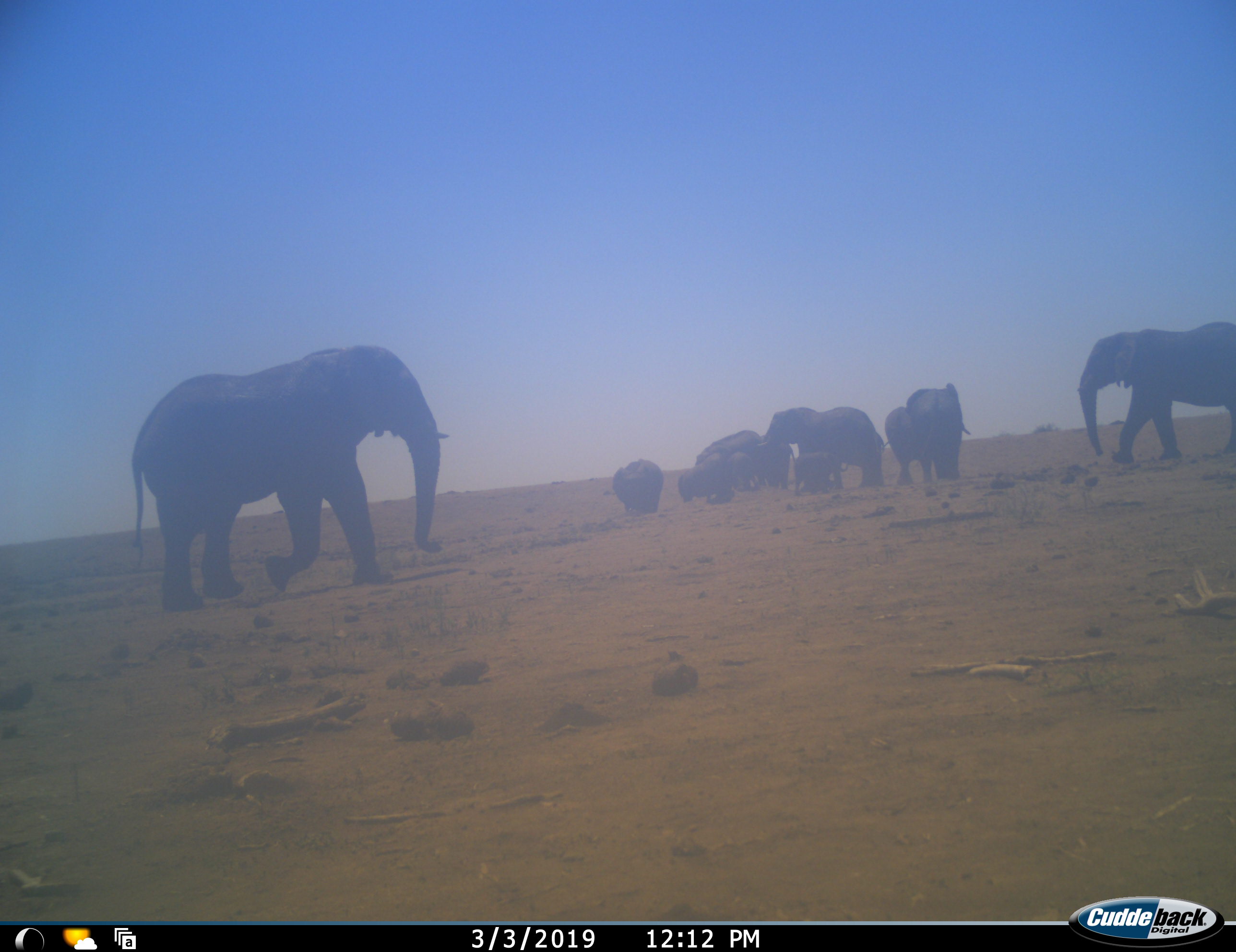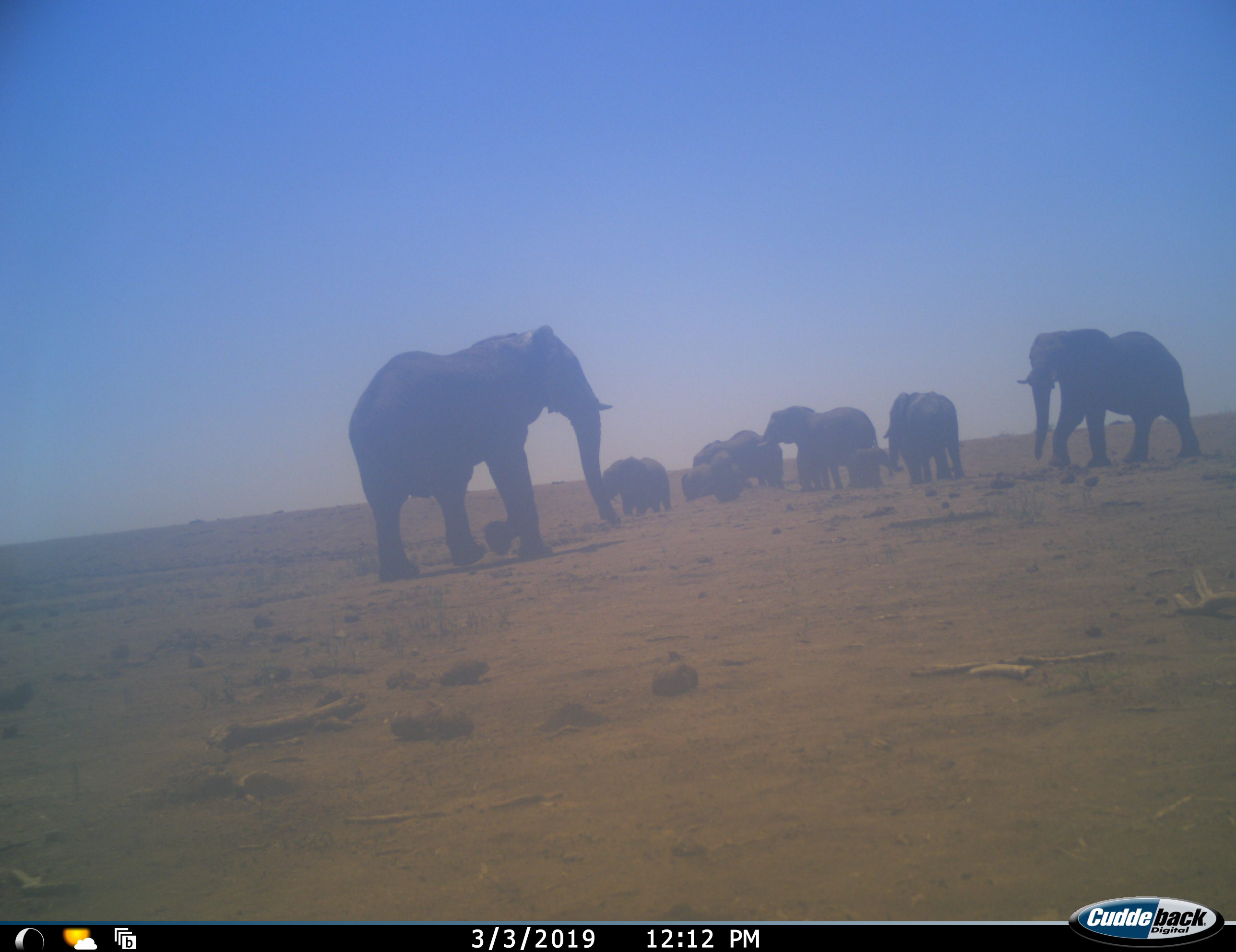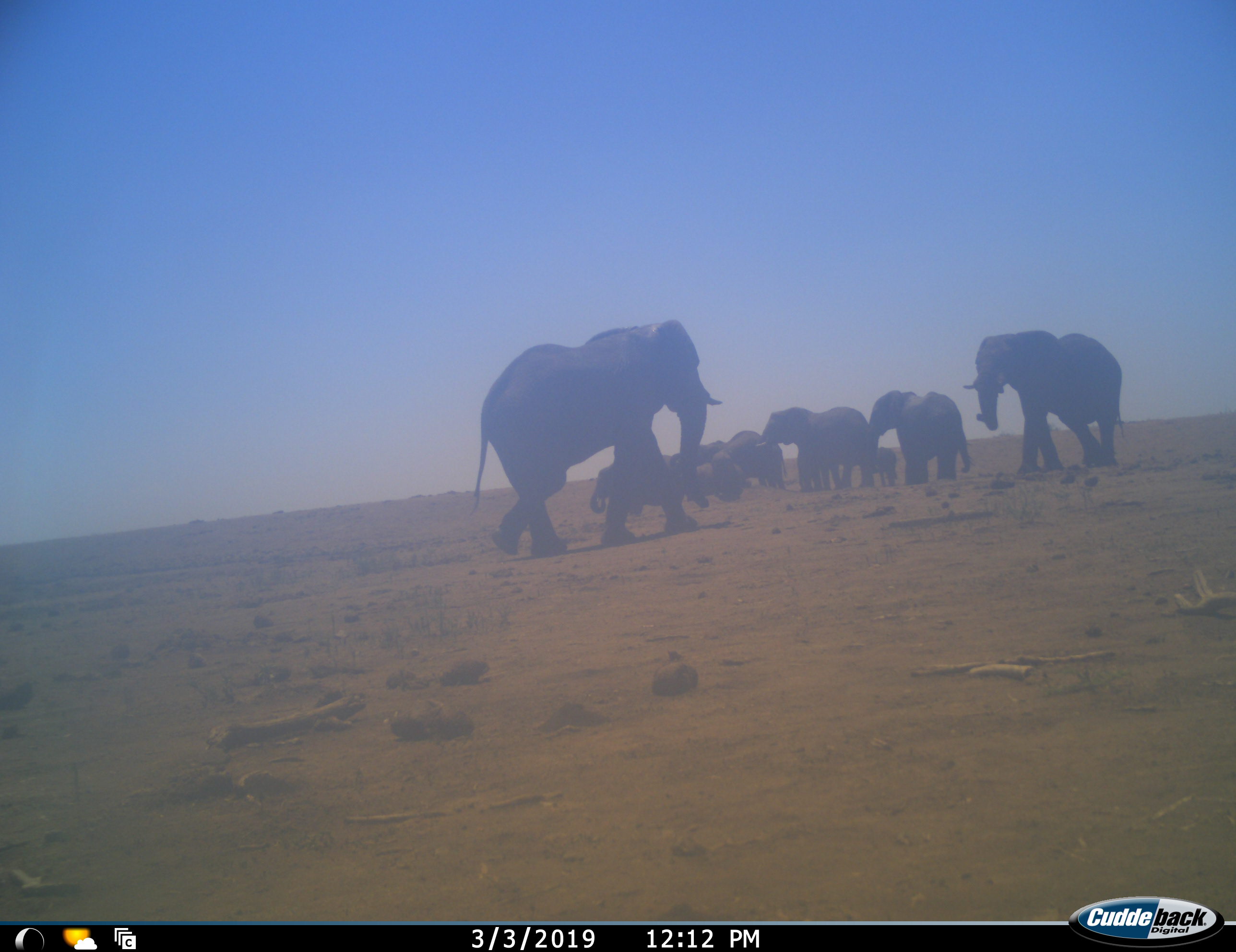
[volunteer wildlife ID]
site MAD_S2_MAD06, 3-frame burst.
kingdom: Animalia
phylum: Chordata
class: Mammalia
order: Proboscidea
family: Elephantidae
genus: Loxodonta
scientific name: Loxodonta africana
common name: african bush elephant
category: elephant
Elephant (african bush elephant) (Loxodonta africana), count 10. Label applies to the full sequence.